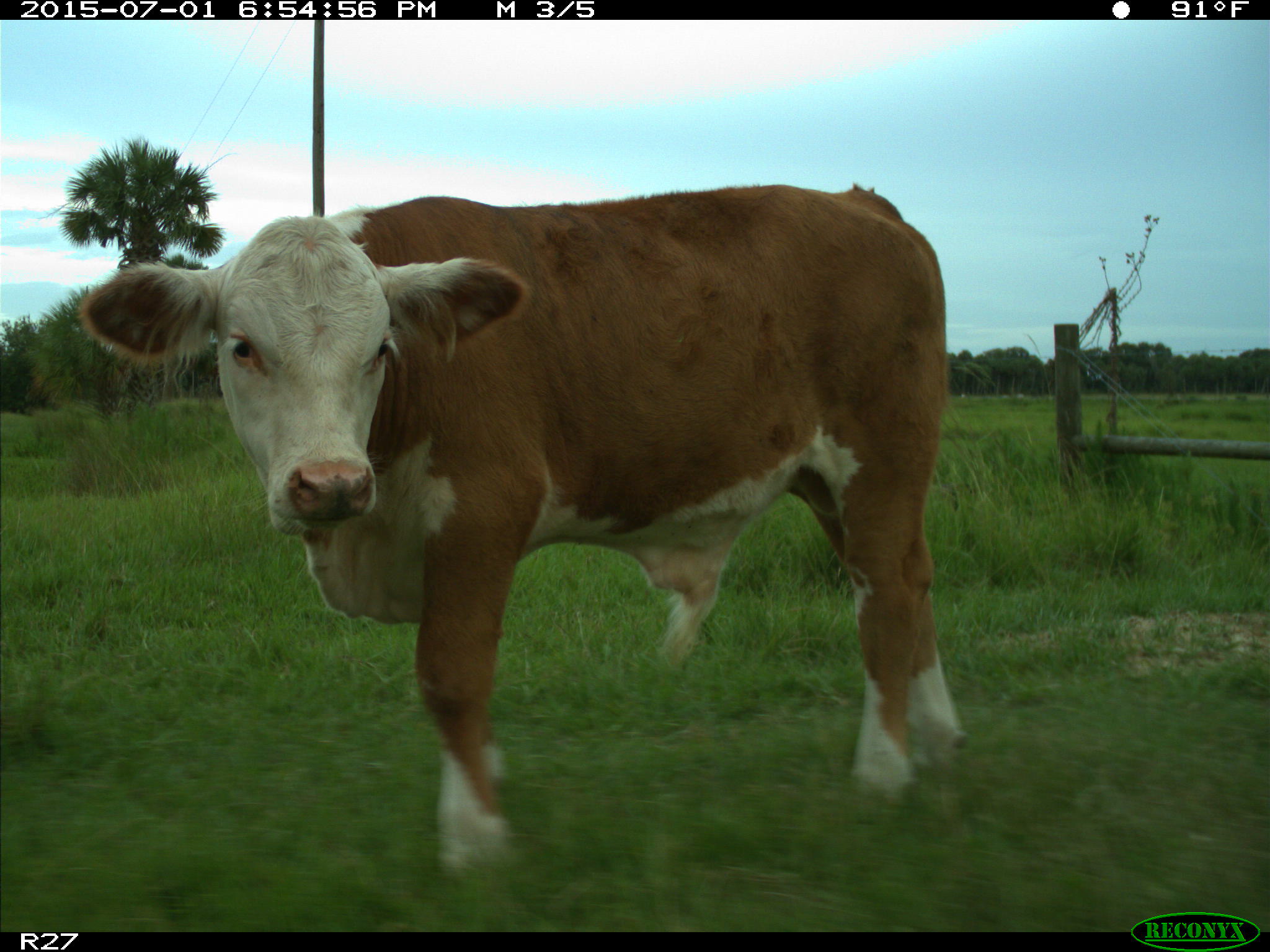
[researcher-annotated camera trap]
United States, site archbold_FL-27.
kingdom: Animalia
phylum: Chordata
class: Mammalia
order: Artiodactyla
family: Bovidae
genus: Bos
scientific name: Bos taurus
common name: domestic cow